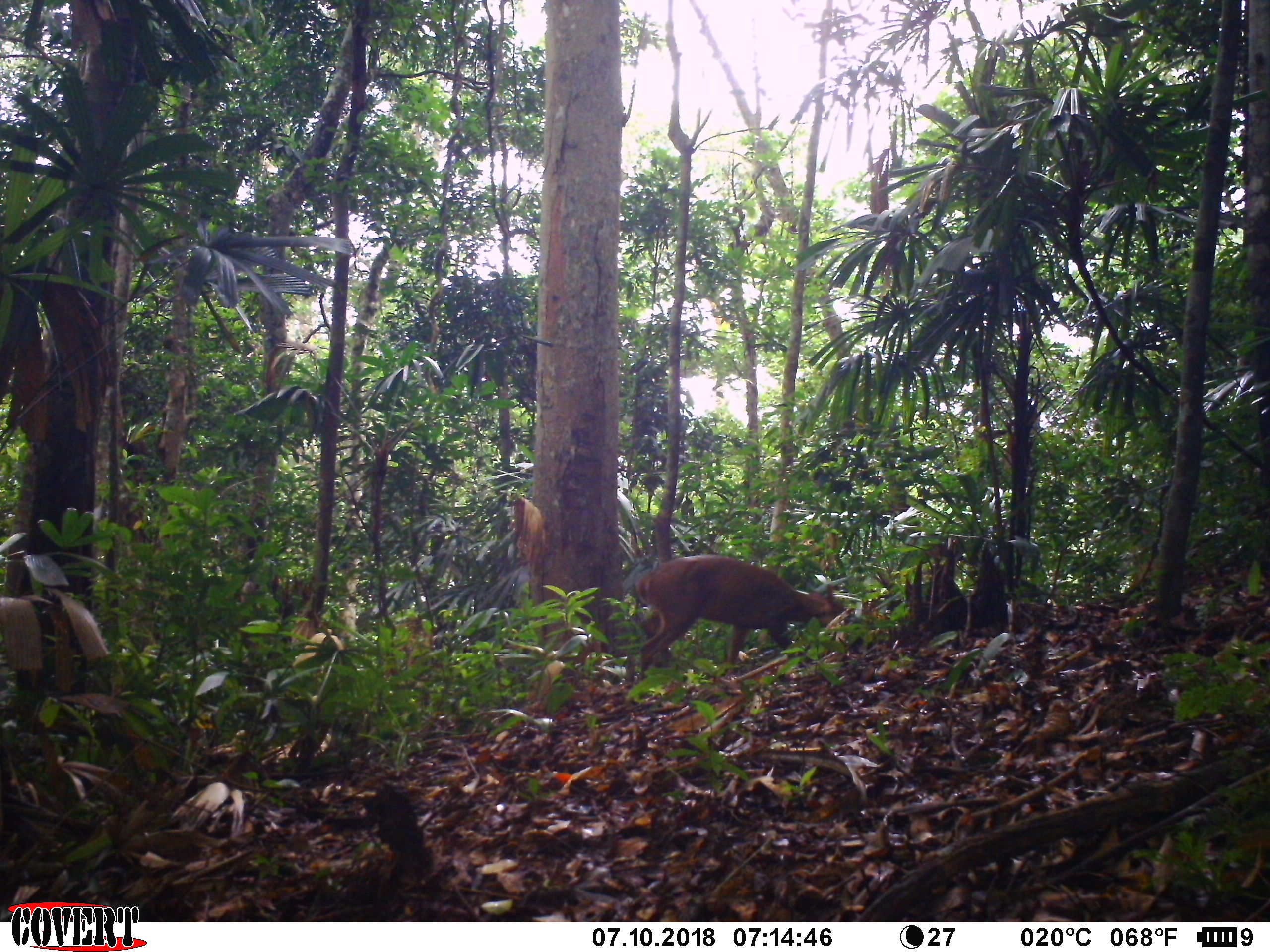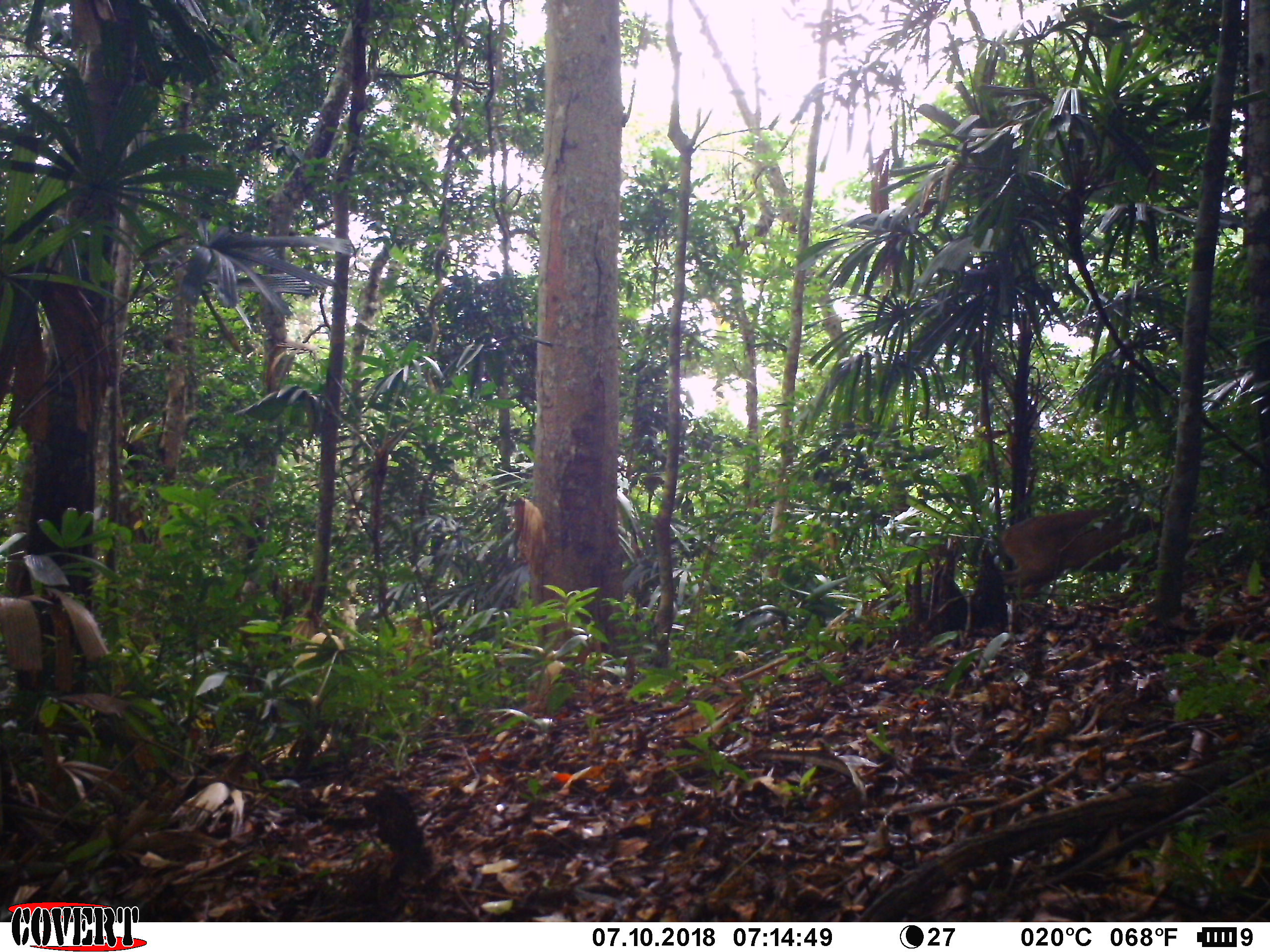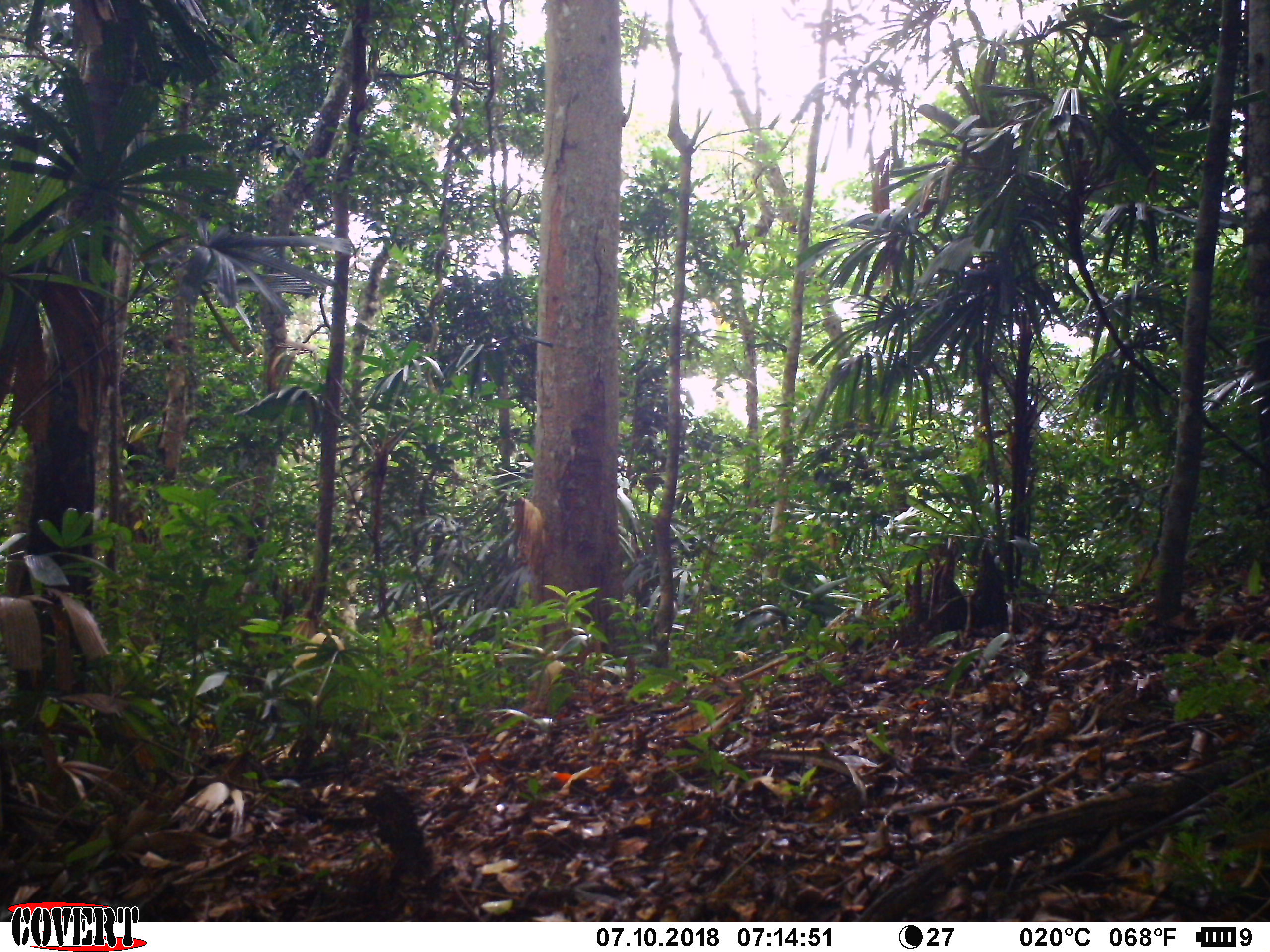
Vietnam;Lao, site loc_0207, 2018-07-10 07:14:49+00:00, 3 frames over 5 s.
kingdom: Animalia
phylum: Chordata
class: Mammalia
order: Artiodactyla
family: Cervidae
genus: Muntiacus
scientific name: Muntiacus vuquangensis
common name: large-antlered muntjac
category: large antlered muntjac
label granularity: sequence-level